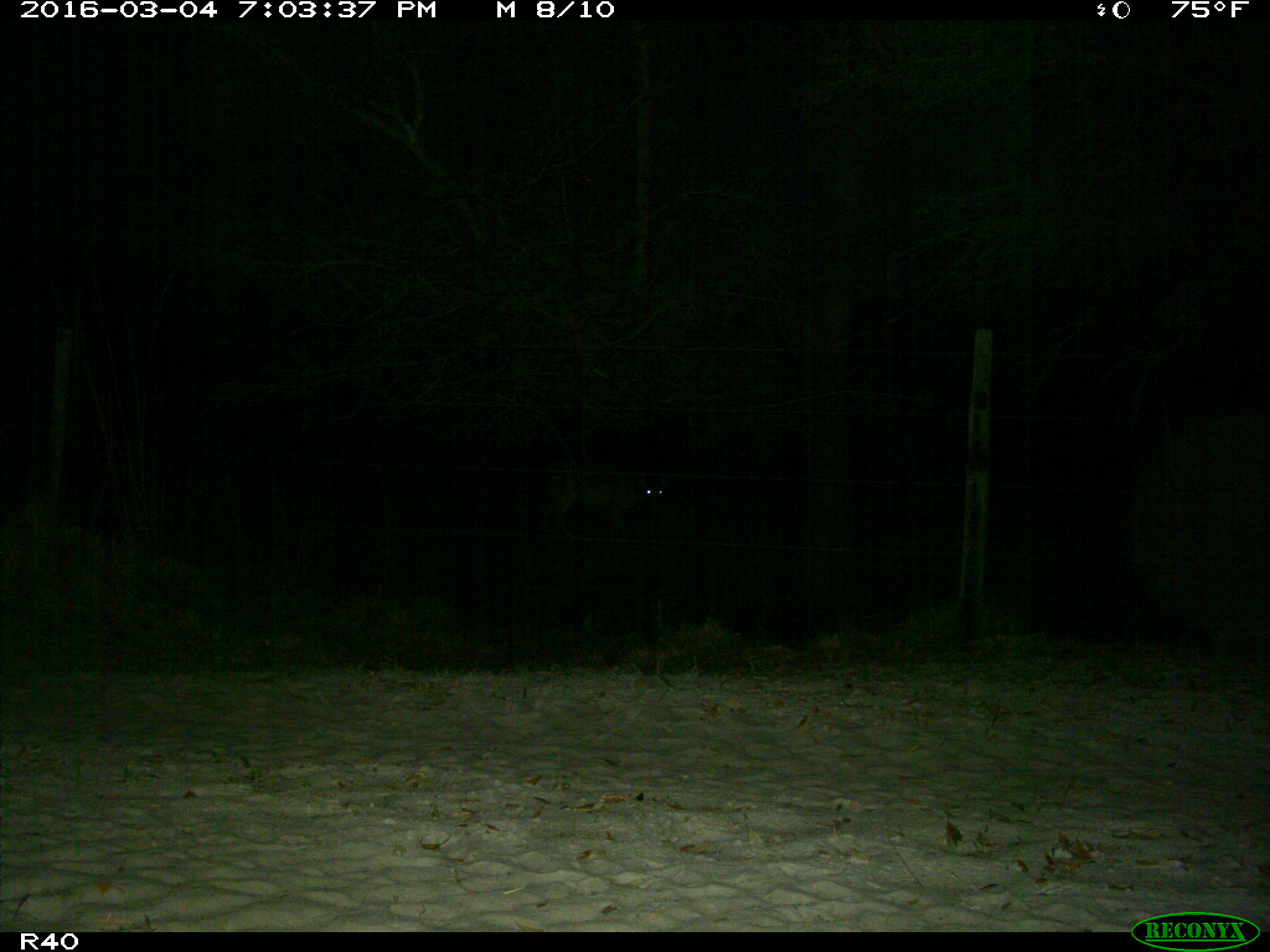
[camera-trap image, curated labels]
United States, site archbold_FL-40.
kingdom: Animalia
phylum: Chordata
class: Mammalia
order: Artiodactyla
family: Cervidae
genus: Odocoileus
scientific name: Odocoileus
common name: deer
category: unidentified deer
Unidentified deer (deer) (Odocoileus).